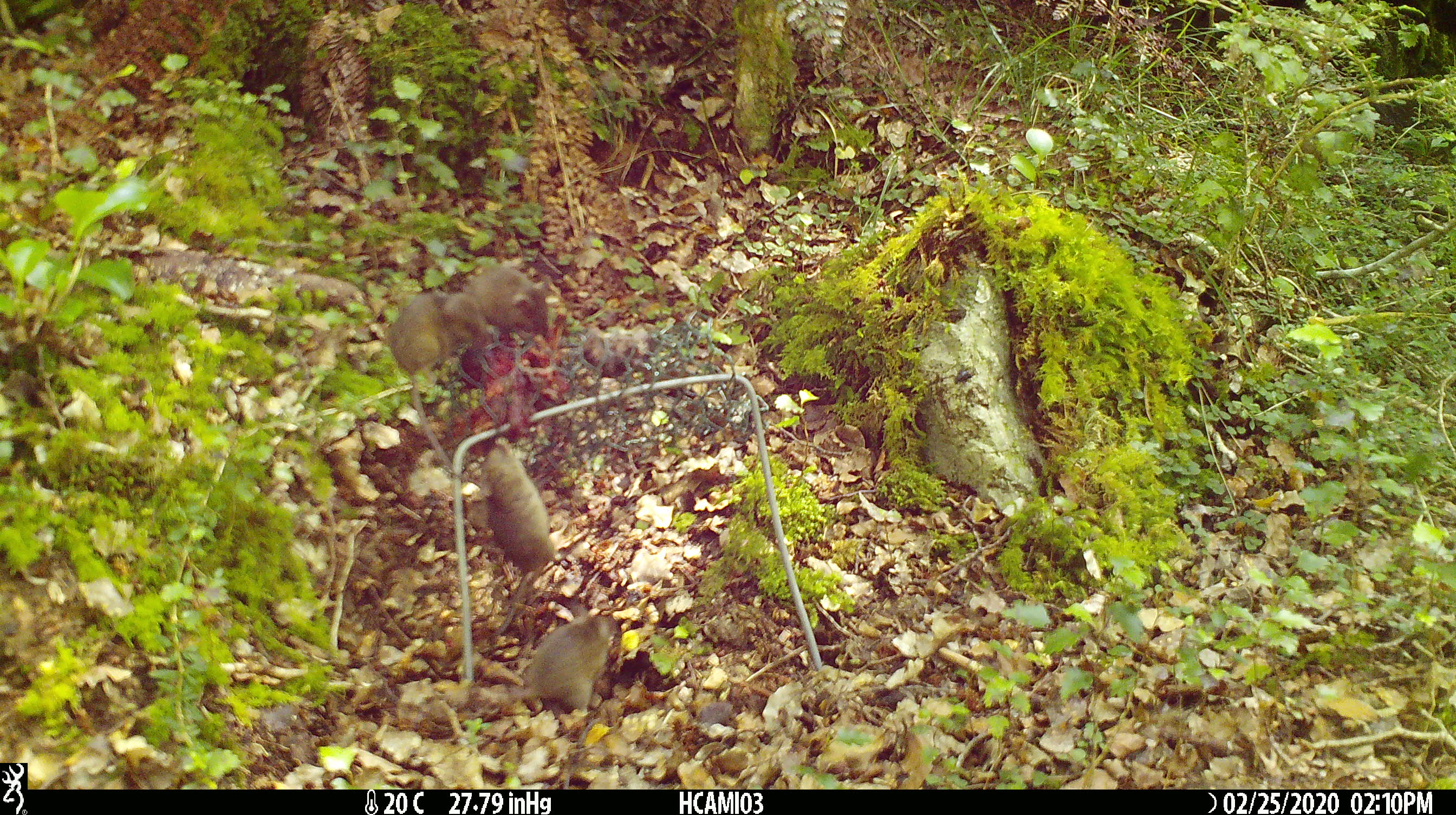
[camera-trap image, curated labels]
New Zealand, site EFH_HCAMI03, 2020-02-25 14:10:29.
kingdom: Animalia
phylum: Chordata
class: Mammalia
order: Rodentia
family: Muridae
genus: Mus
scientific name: Mus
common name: mouse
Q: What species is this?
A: Mouse (Mus).